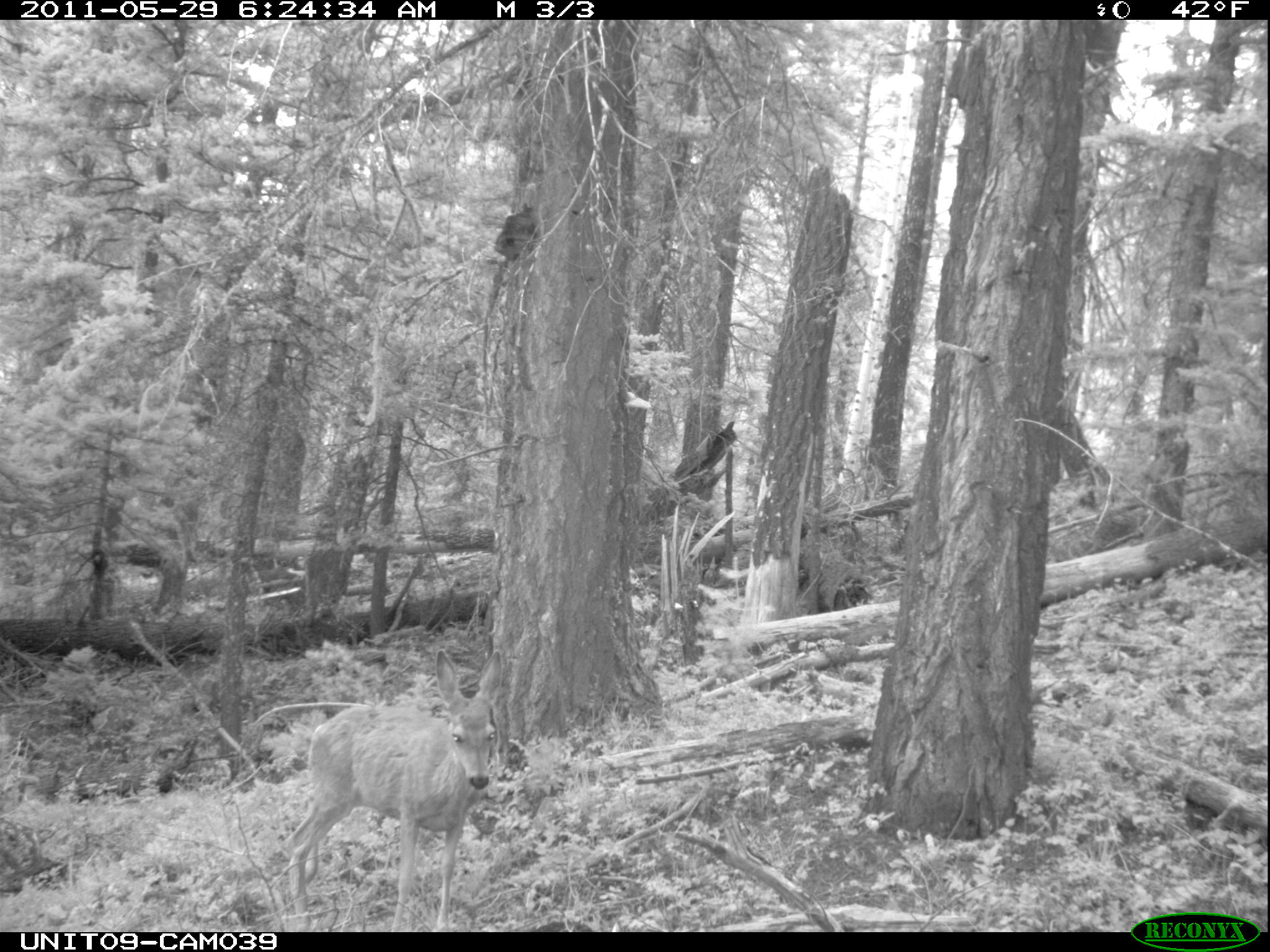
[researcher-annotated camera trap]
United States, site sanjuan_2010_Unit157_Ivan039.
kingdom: Animalia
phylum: Chordata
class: Mammalia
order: Artiodactyla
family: Cervidae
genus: Odocoileus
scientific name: Odocoileus hemionus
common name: mule deer